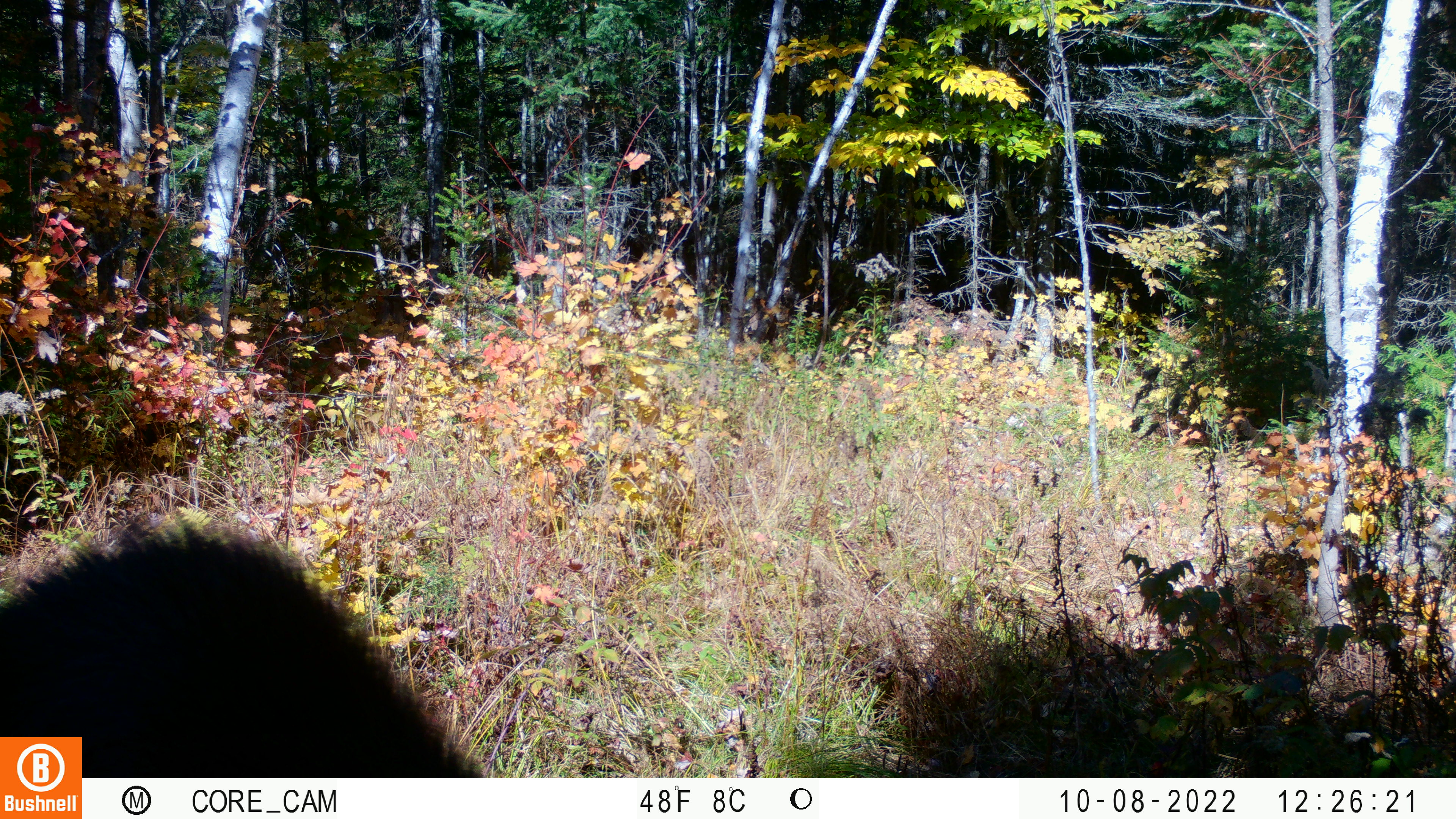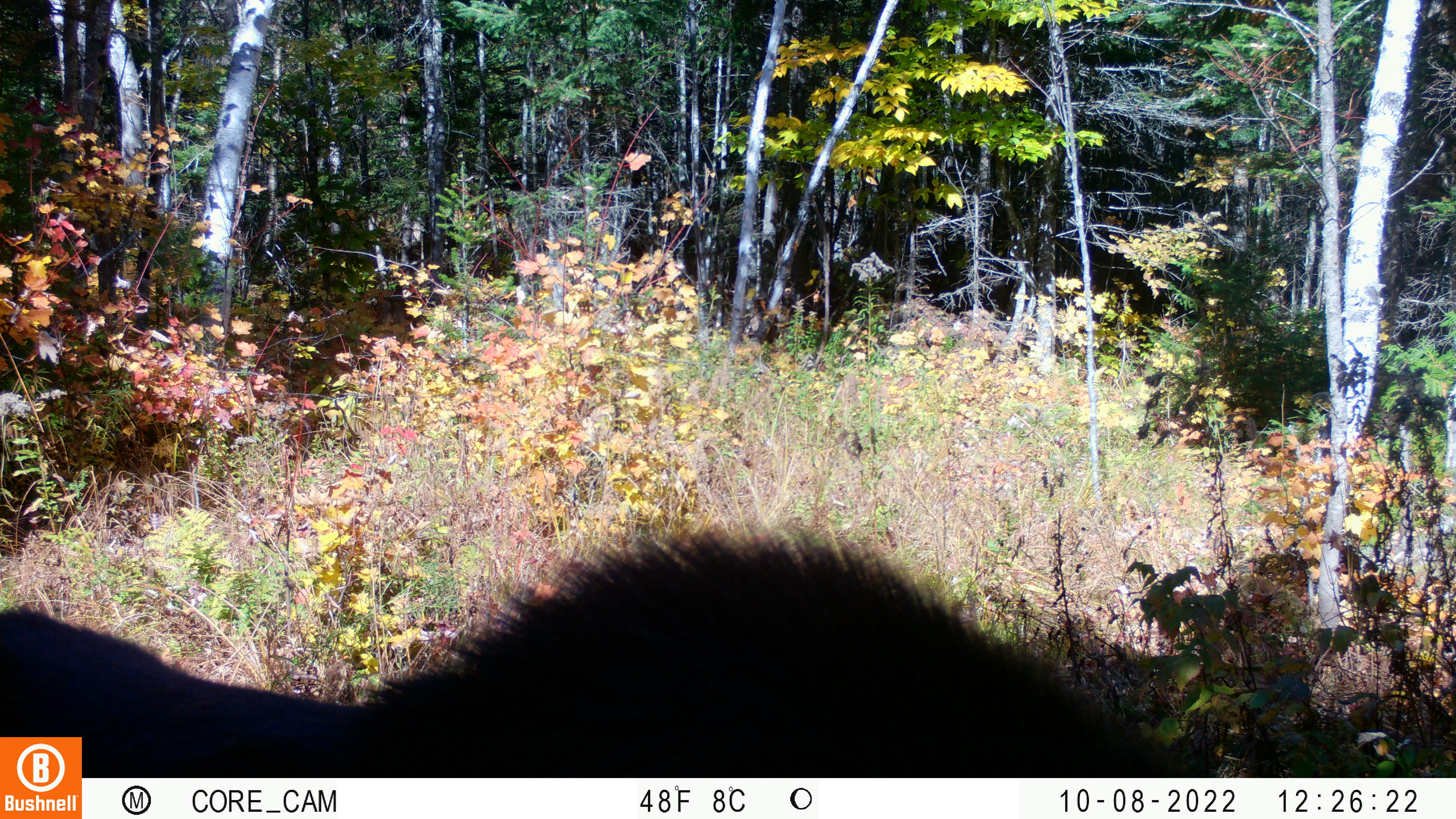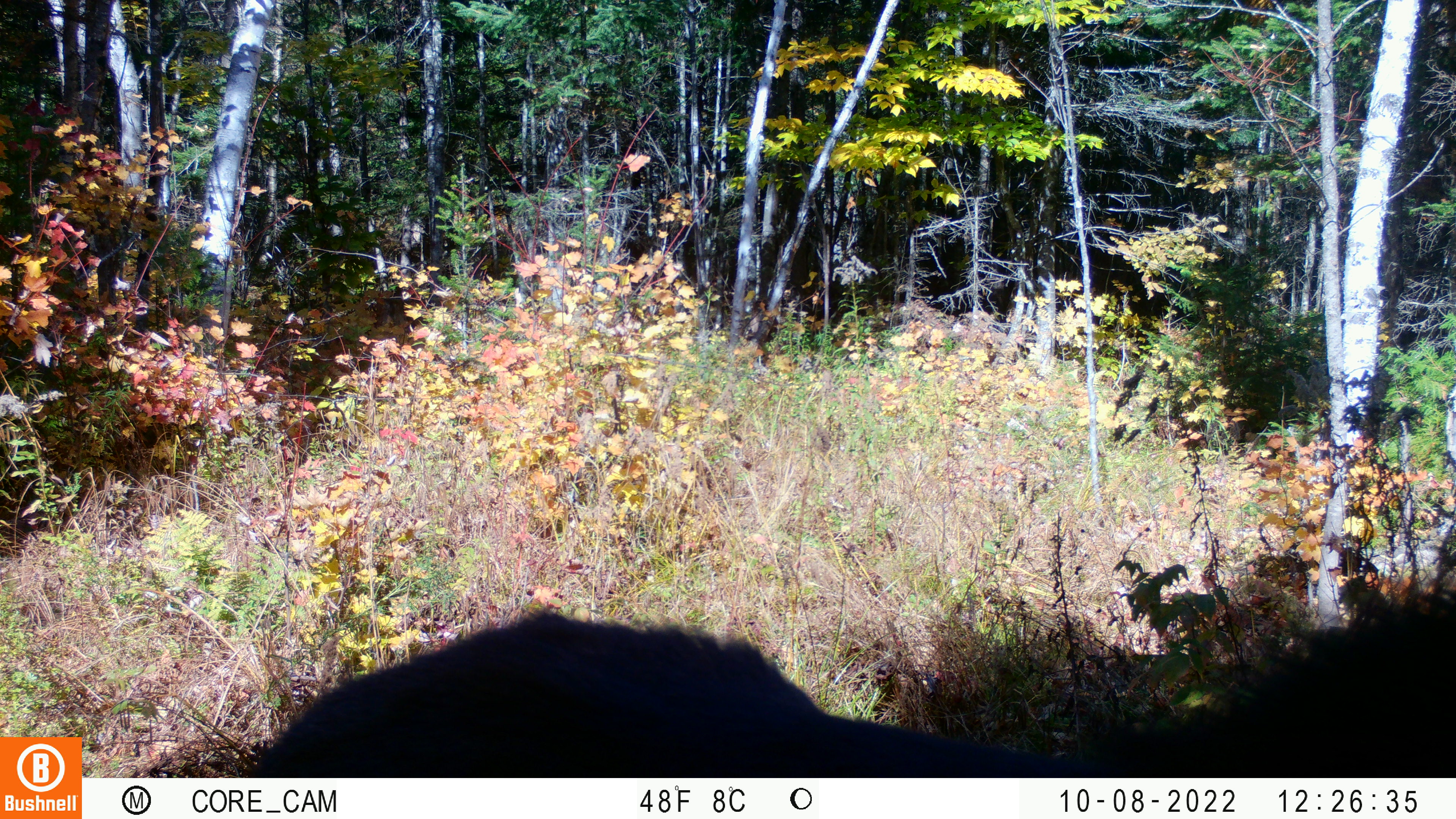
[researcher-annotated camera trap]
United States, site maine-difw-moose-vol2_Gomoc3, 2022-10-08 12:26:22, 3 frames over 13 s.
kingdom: Animalia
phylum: Chordata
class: Mammalia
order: Artiodactyla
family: Cervidae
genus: Alces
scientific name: Alces alces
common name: moose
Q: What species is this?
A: Moose (Alces alces).